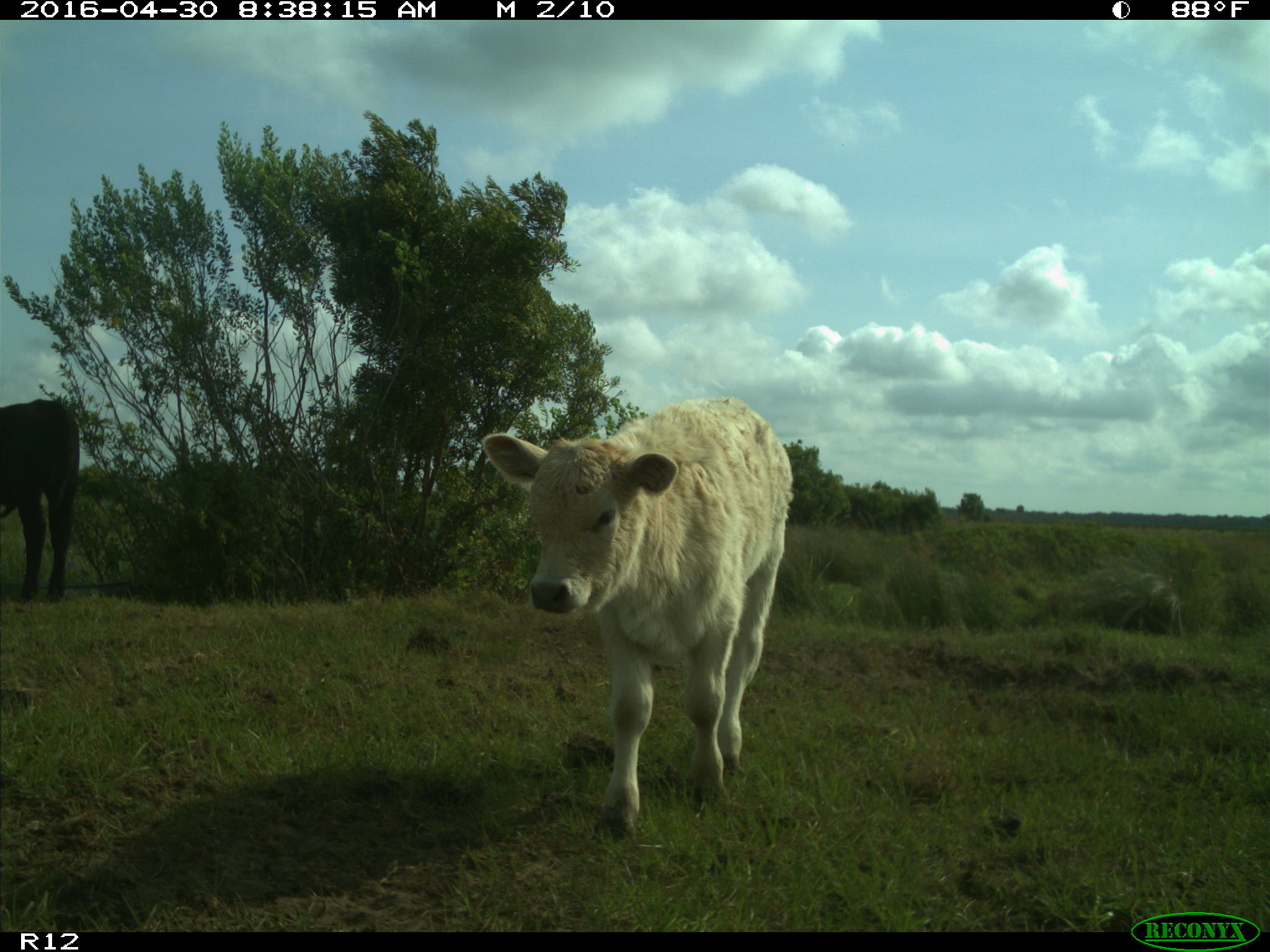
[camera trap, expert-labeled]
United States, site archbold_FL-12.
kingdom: Animalia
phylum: Chordata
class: Mammalia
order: Artiodactyla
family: Bovidae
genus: Bos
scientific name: Bos taurus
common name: domestic cow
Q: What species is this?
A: Bos taurus (domestic cow).